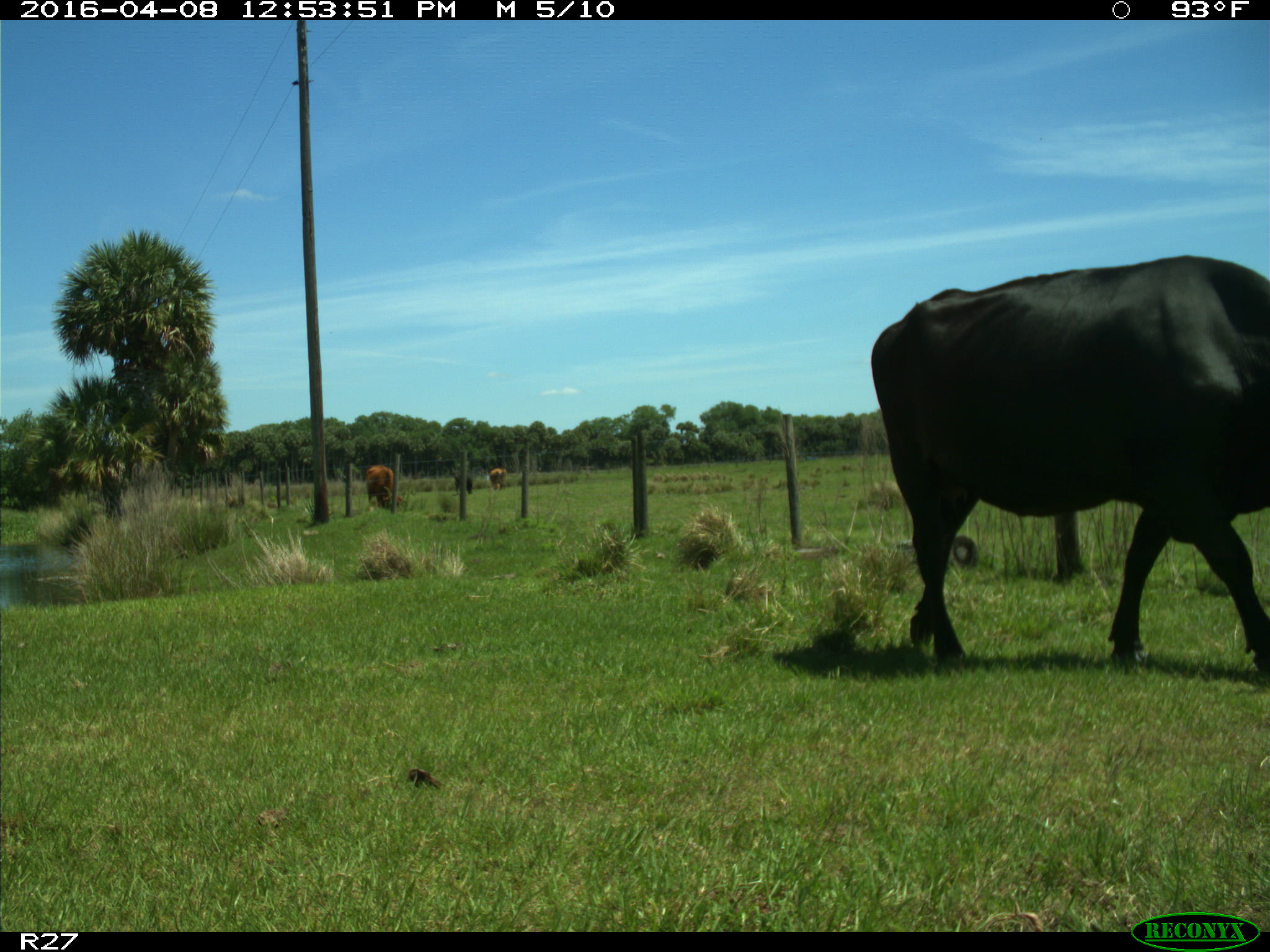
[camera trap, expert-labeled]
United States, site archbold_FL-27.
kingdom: Animalia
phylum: Chordata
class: Mammalia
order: Artiodactyla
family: Bovidae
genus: Bos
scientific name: Bos taurus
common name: domestic cow